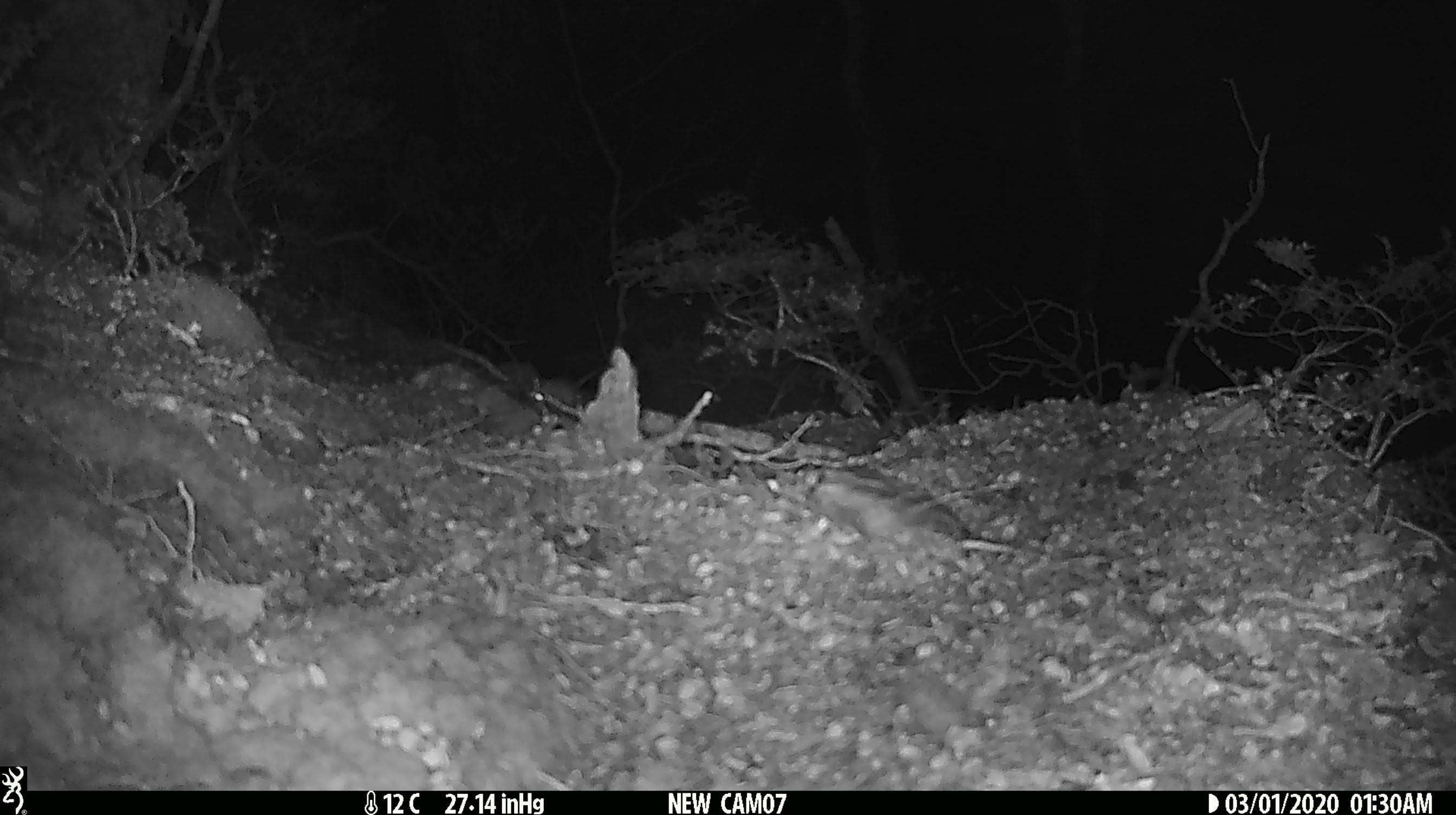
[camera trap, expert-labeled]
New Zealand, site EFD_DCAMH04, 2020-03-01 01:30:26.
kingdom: Animalia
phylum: Chordata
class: Mammalia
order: Rodentia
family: Muridae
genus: Mus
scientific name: Mus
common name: mouse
Mouse (Mus).